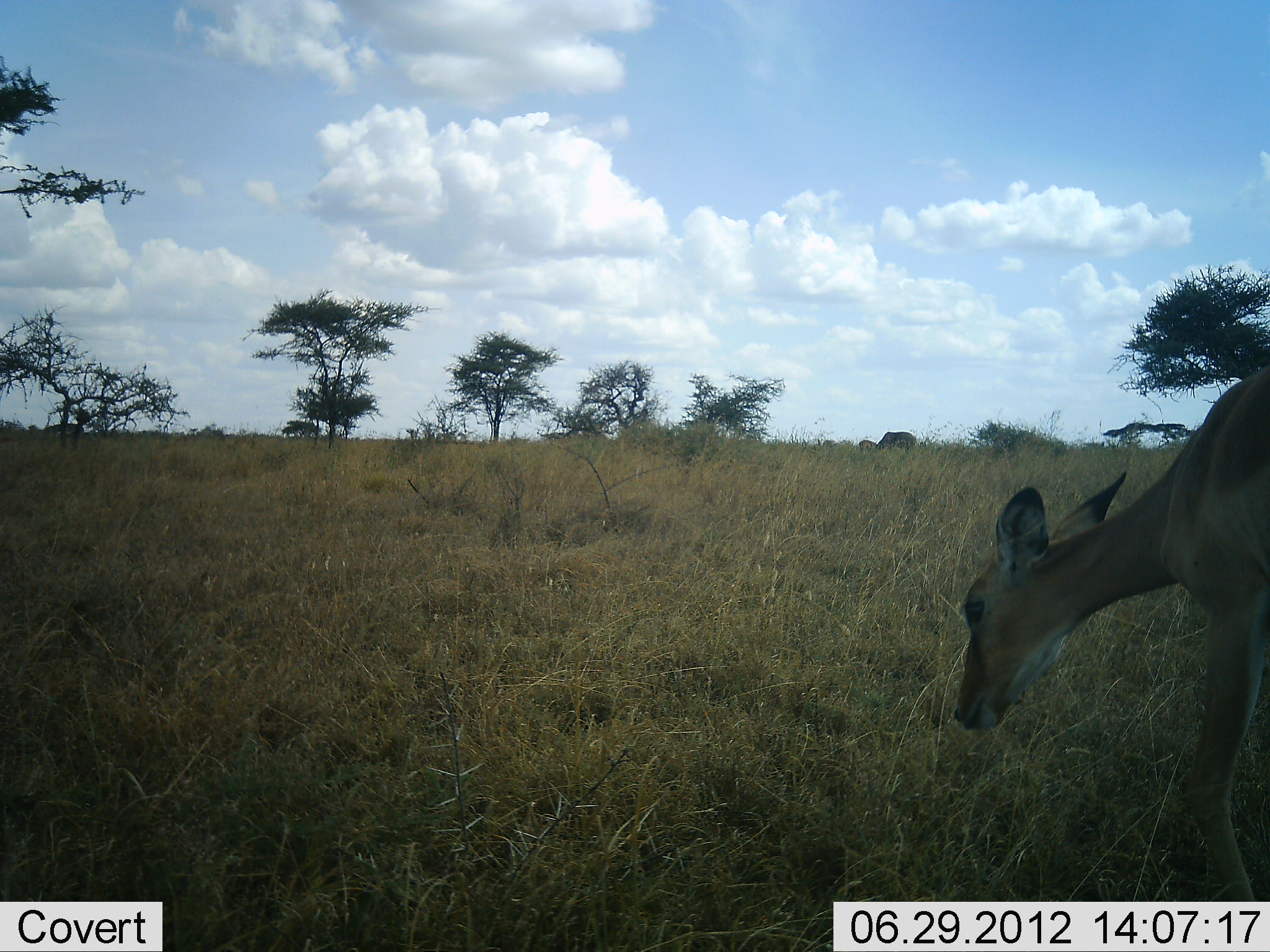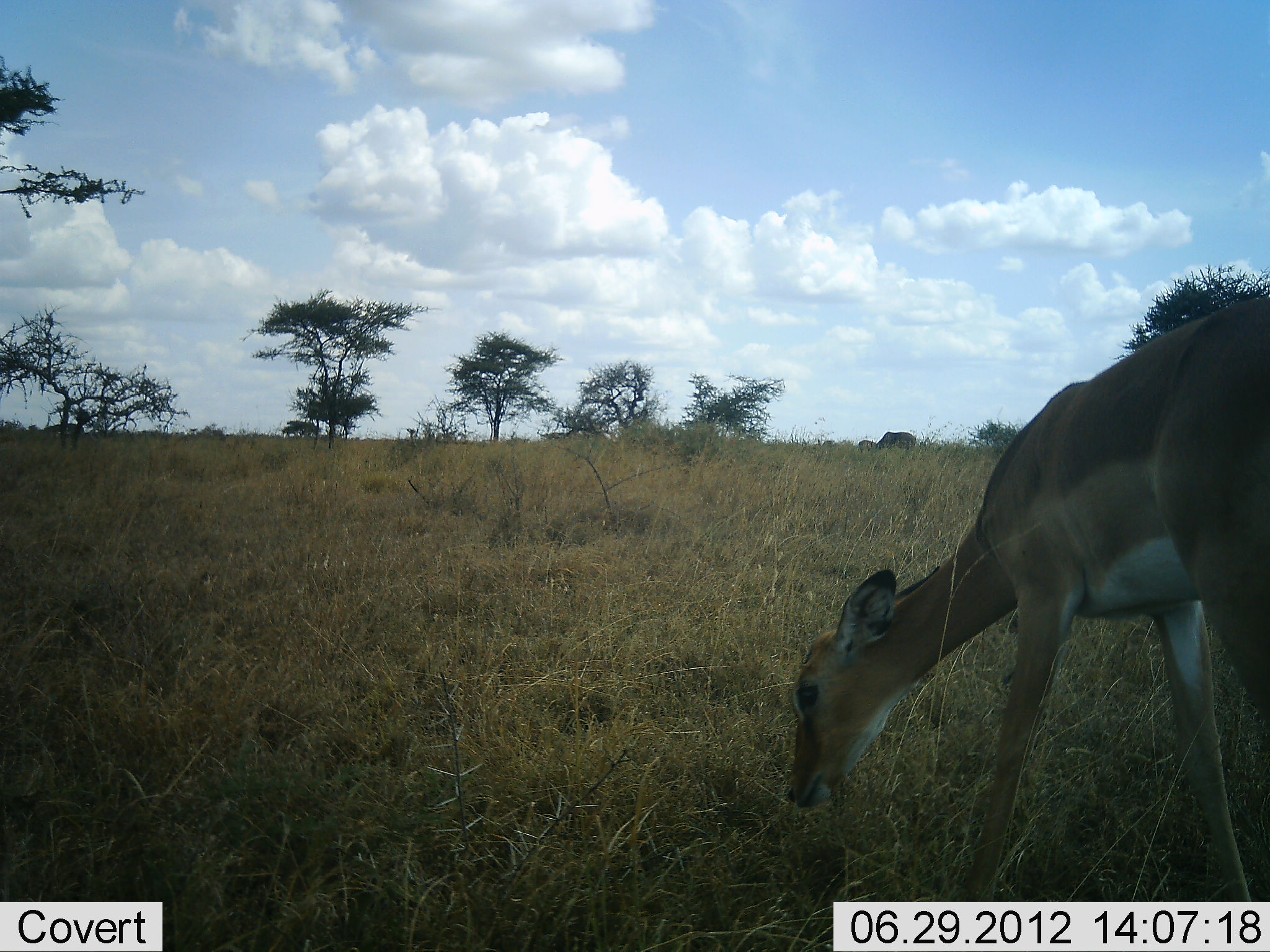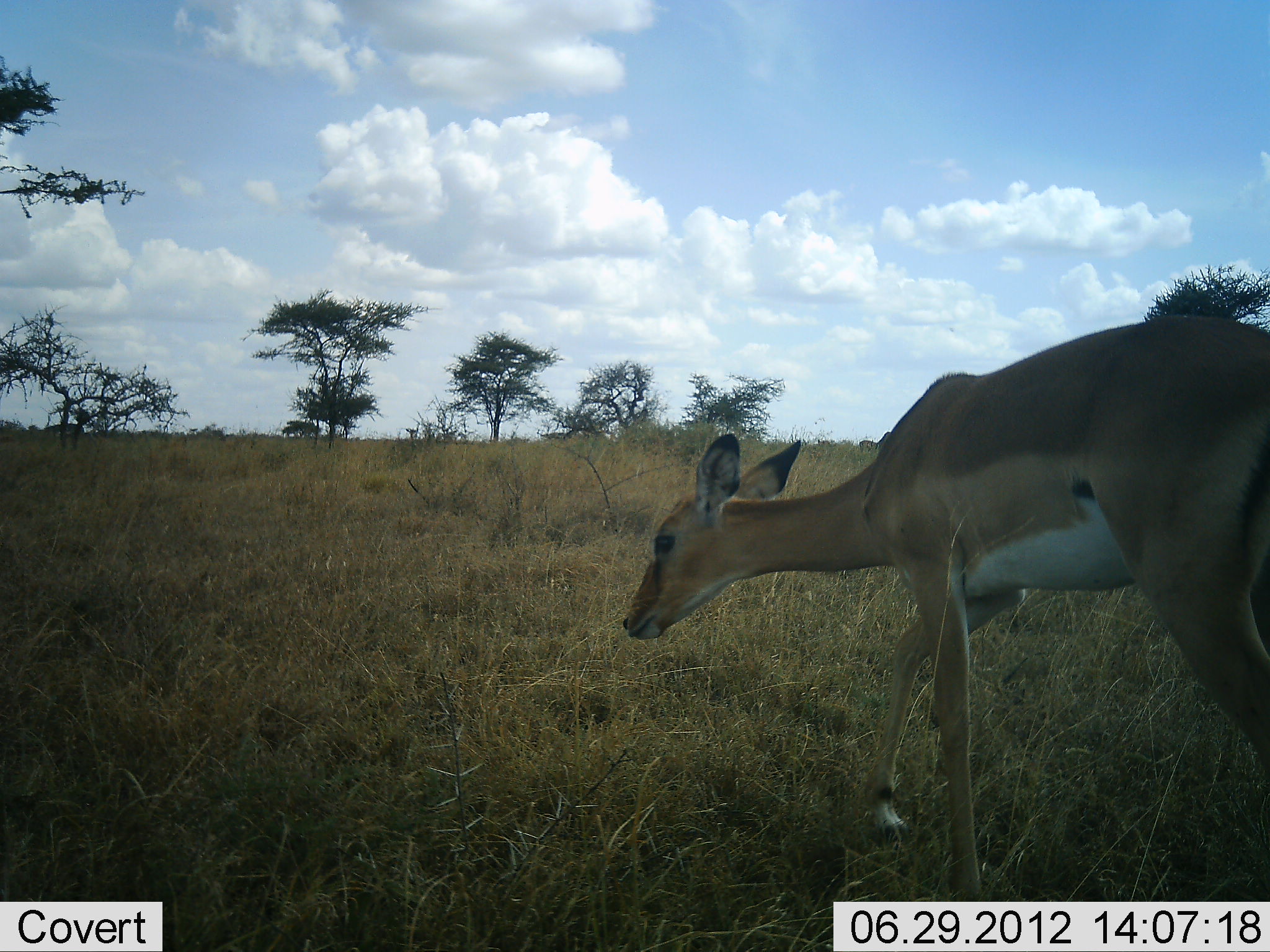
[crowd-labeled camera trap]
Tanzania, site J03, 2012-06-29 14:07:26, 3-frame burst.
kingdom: Animalia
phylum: Chordata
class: Mammalia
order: Artiodactyla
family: Bovidae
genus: Aepyceros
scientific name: Aepyceros melampus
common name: impala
Impala (Aepyceros melampus), count 1. Behavior (volunteer vote fractions): standing 42%, resting 0%, moving 17%, interacting 0%. Young present (vote fraction): 0%. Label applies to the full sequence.